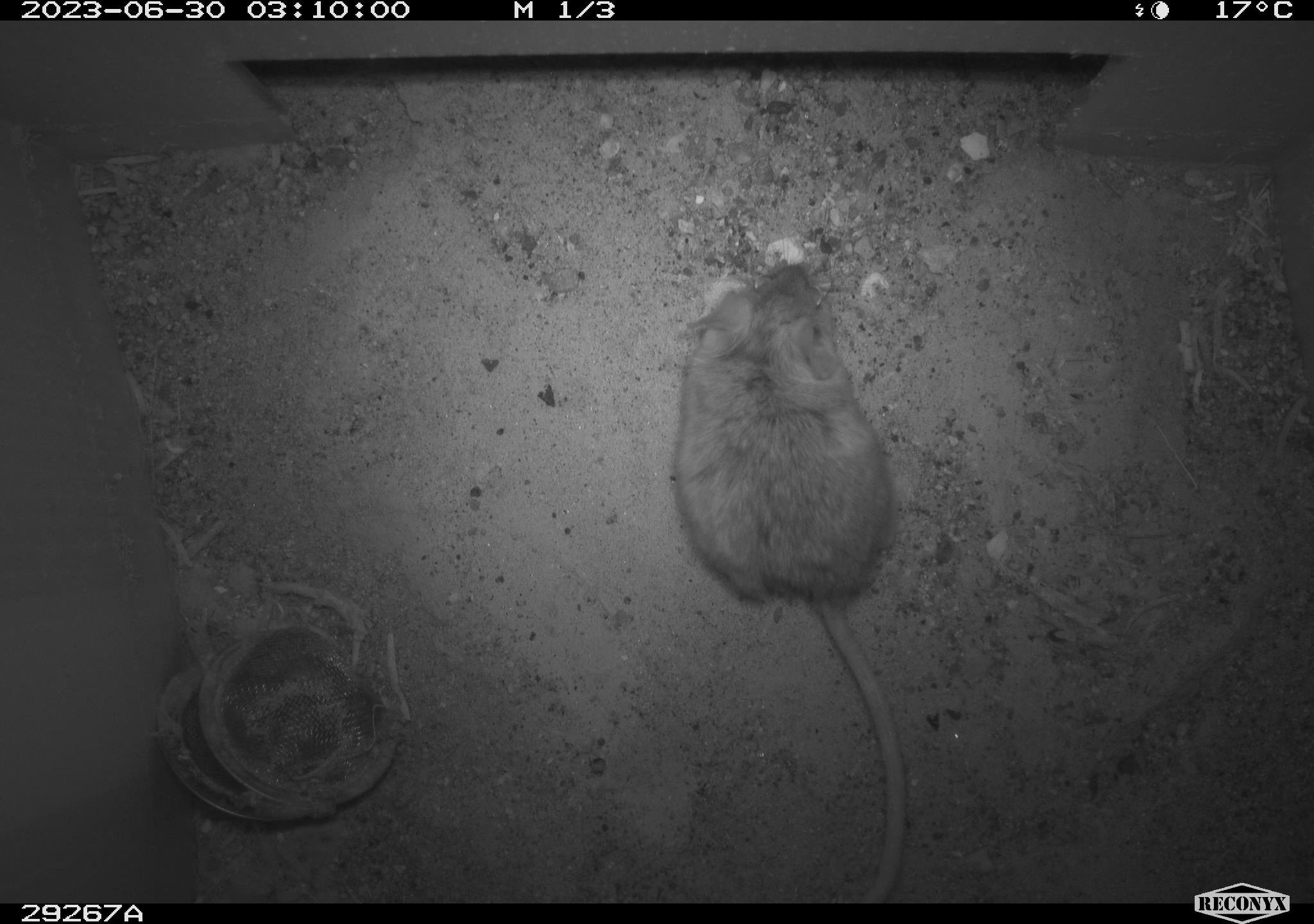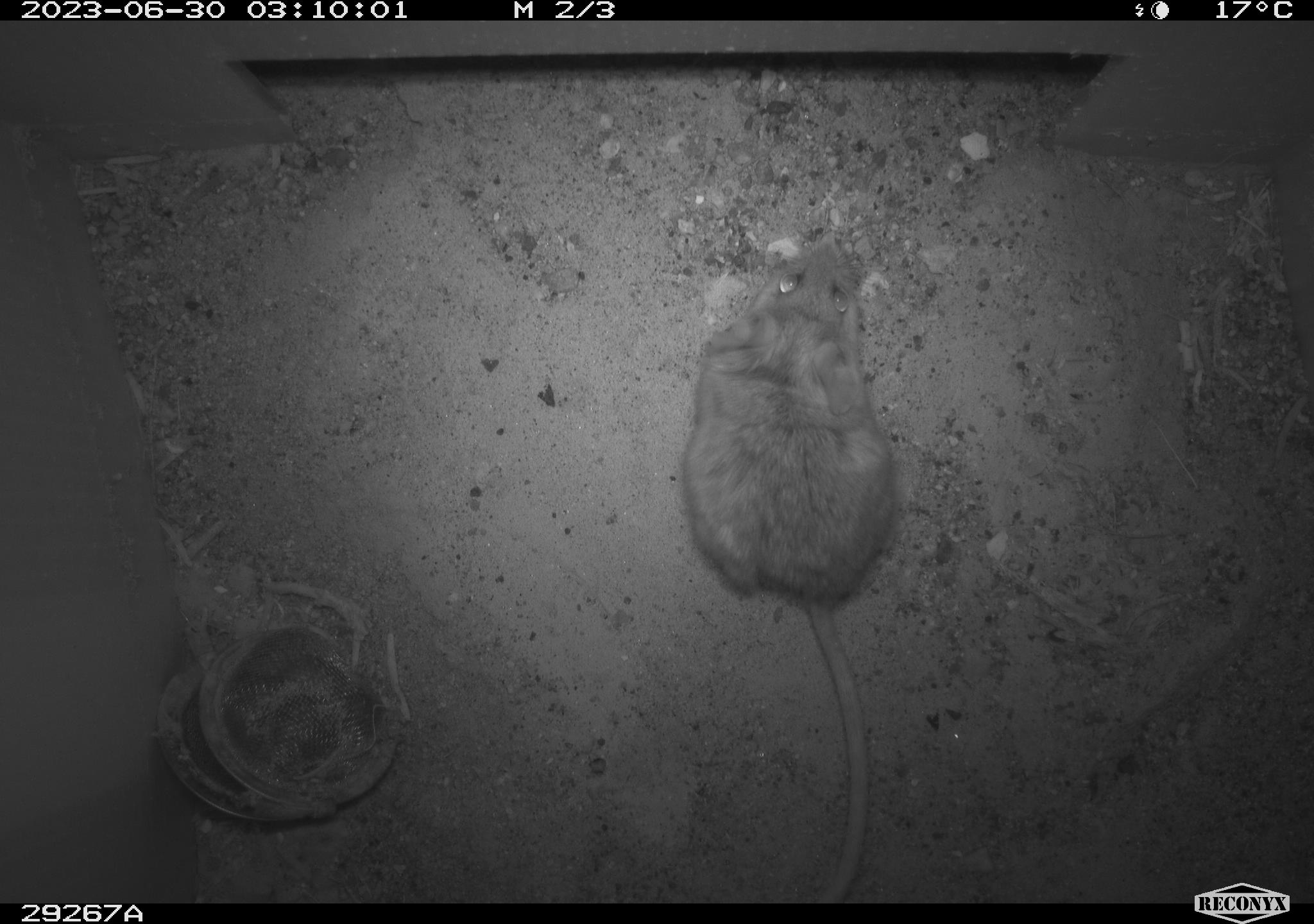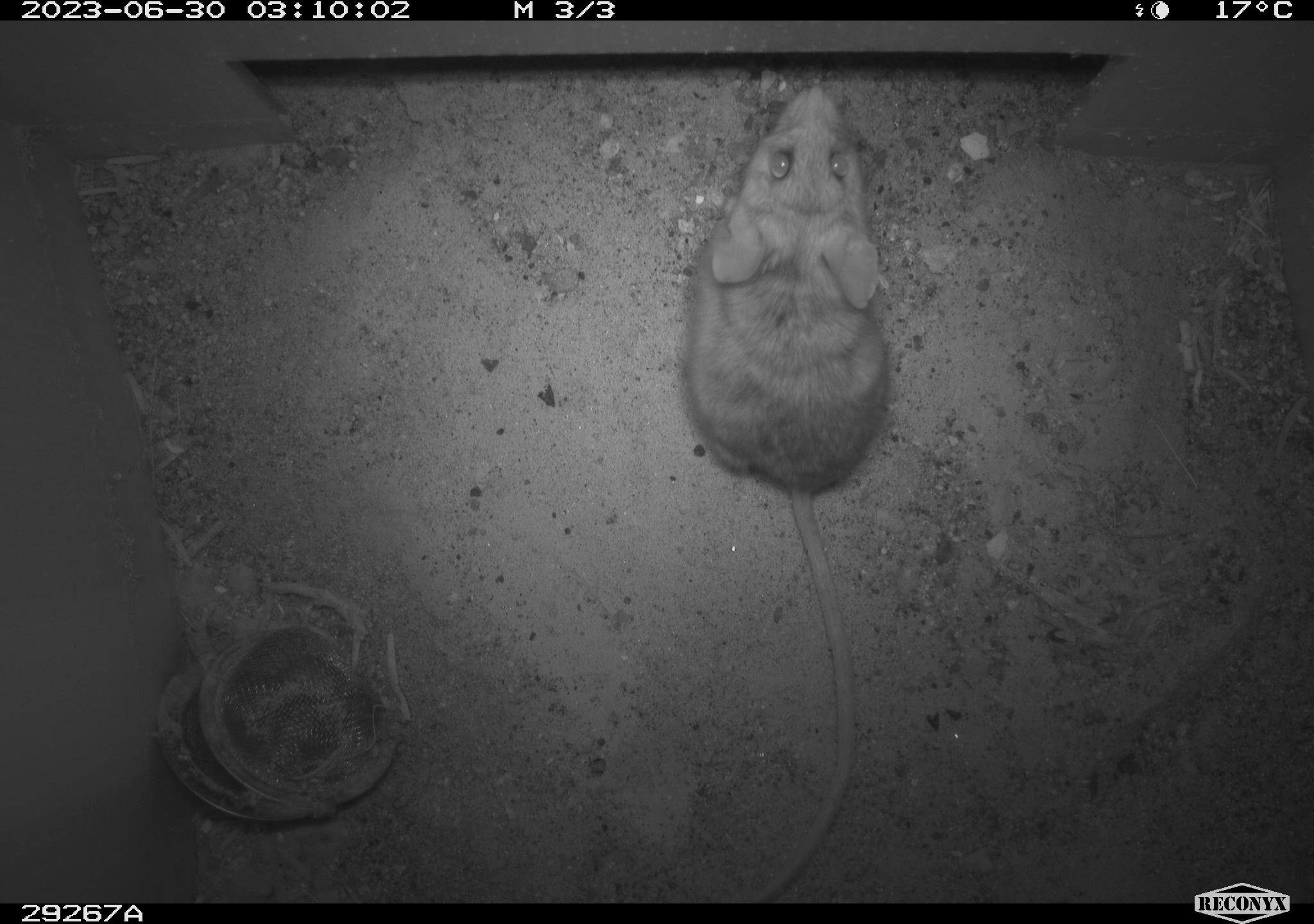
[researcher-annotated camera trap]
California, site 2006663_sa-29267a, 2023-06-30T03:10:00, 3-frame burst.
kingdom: Animalia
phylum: Chordata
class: Mammalia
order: Rodentia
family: Cricetidae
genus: Peromyscus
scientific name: Peromyscus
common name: deer mice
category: peromyscus species